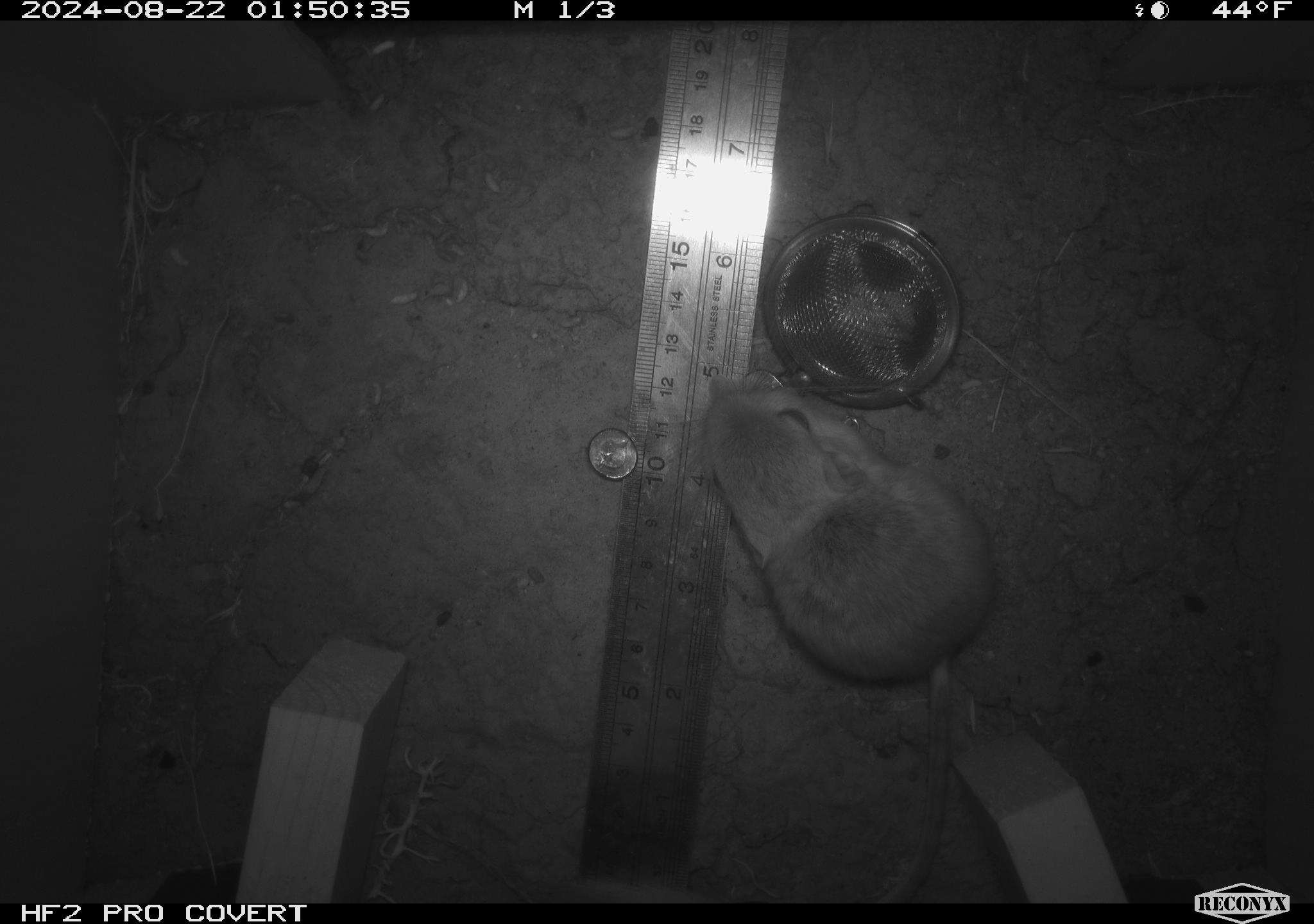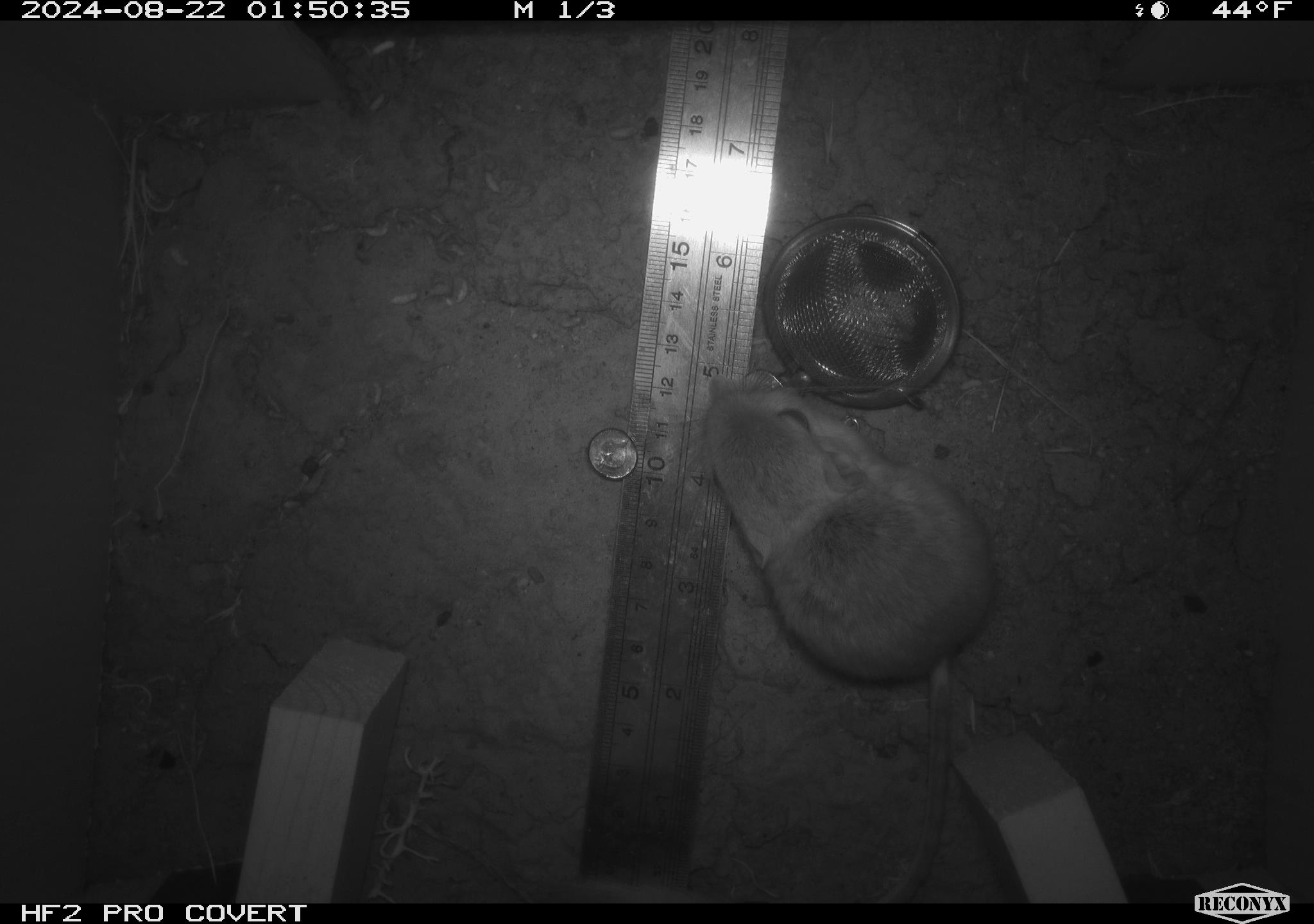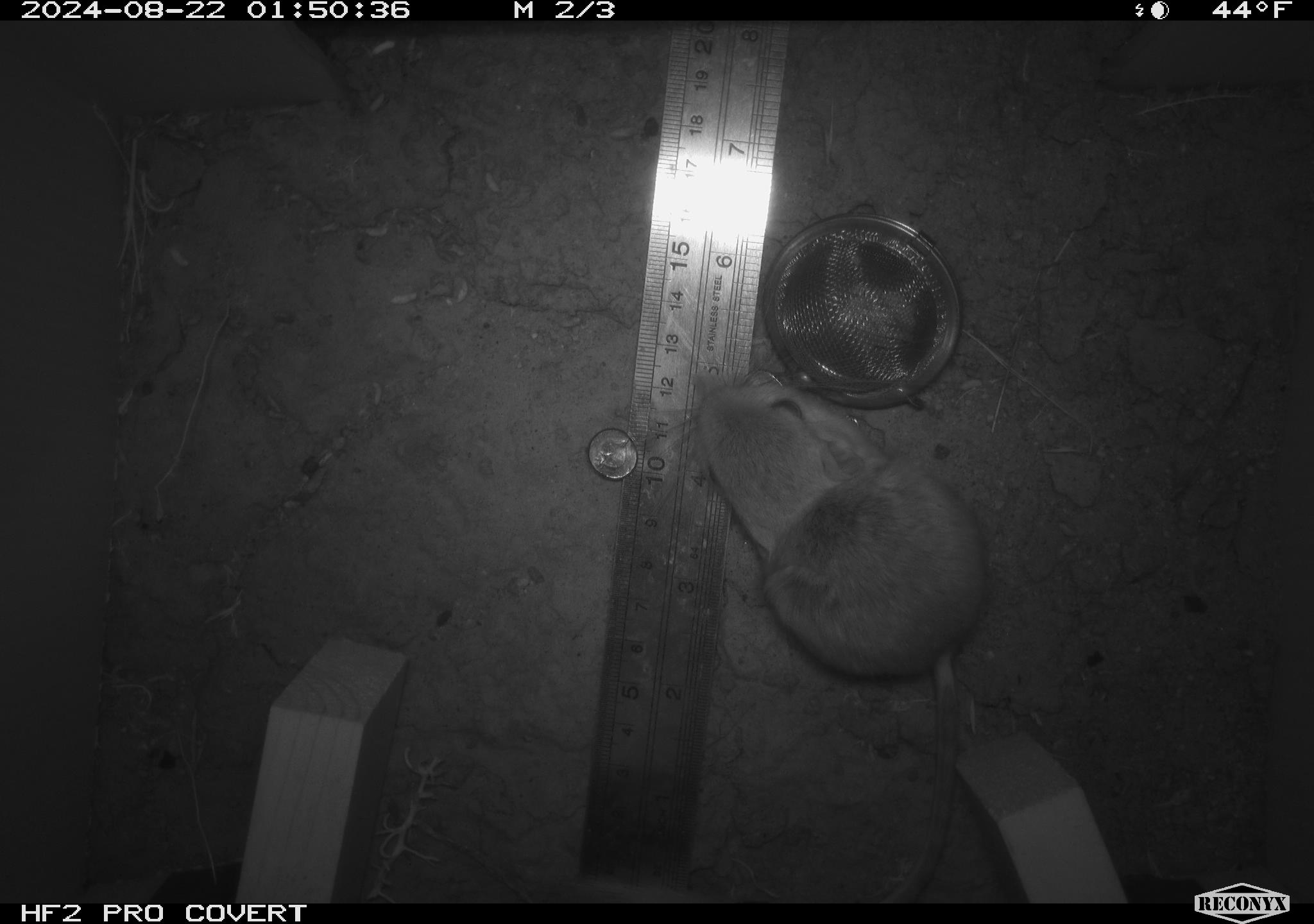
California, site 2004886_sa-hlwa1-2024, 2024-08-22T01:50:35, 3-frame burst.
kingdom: Animalia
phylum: Chordata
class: Mammalia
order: Rodentia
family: Heteromyidae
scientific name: Heteromyidae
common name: kangaroo rats and pocket mice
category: heteromyidae family